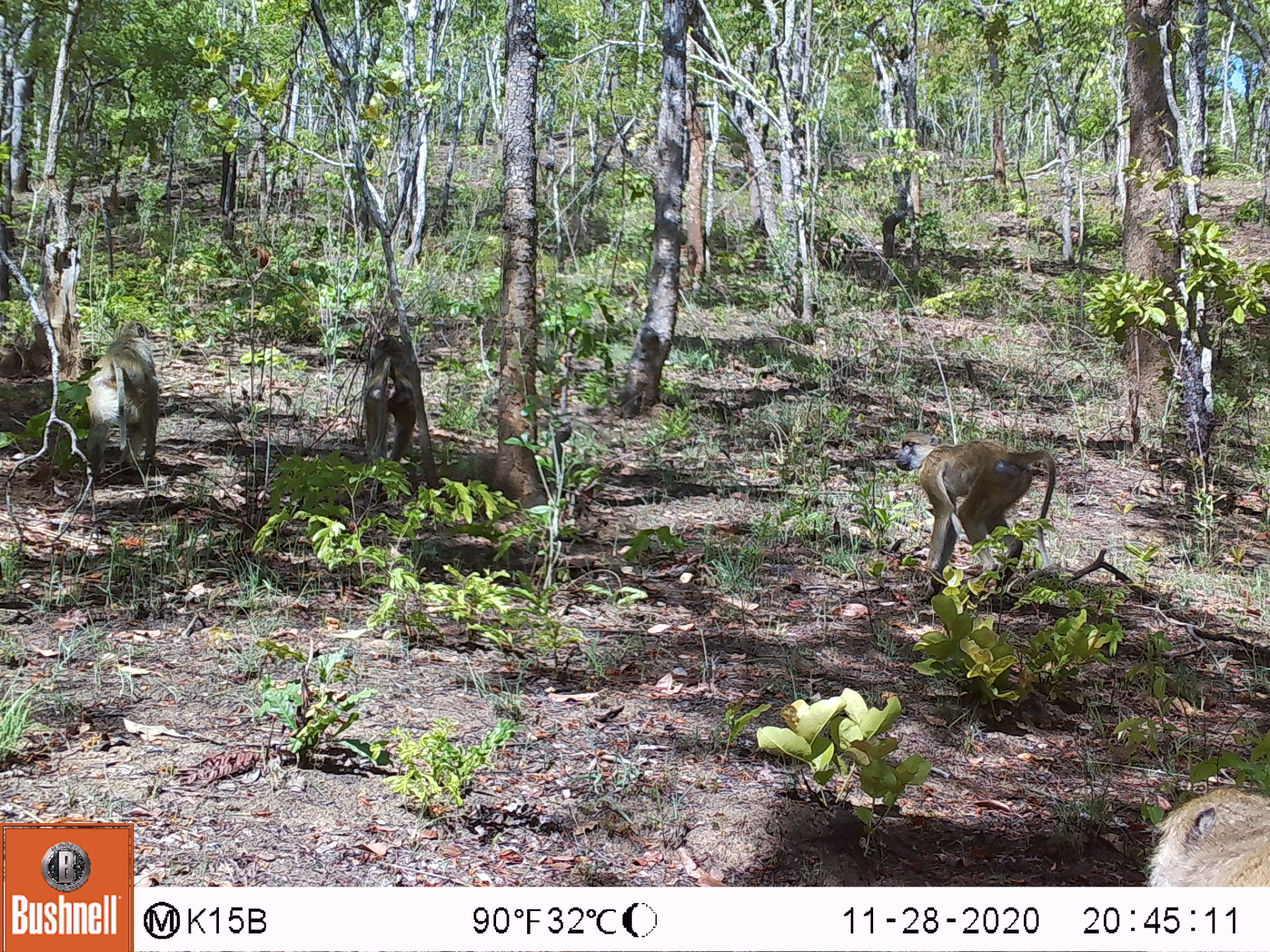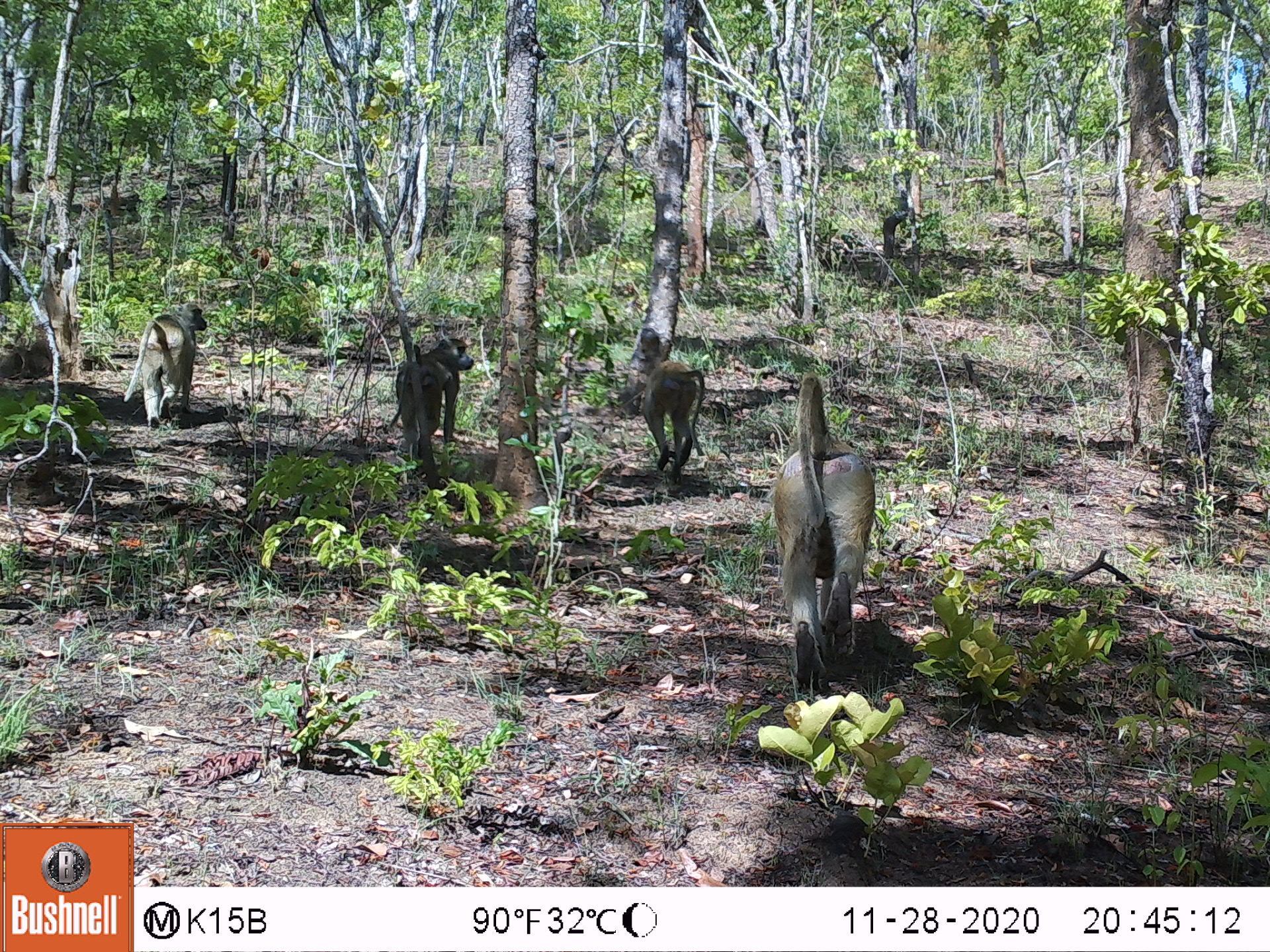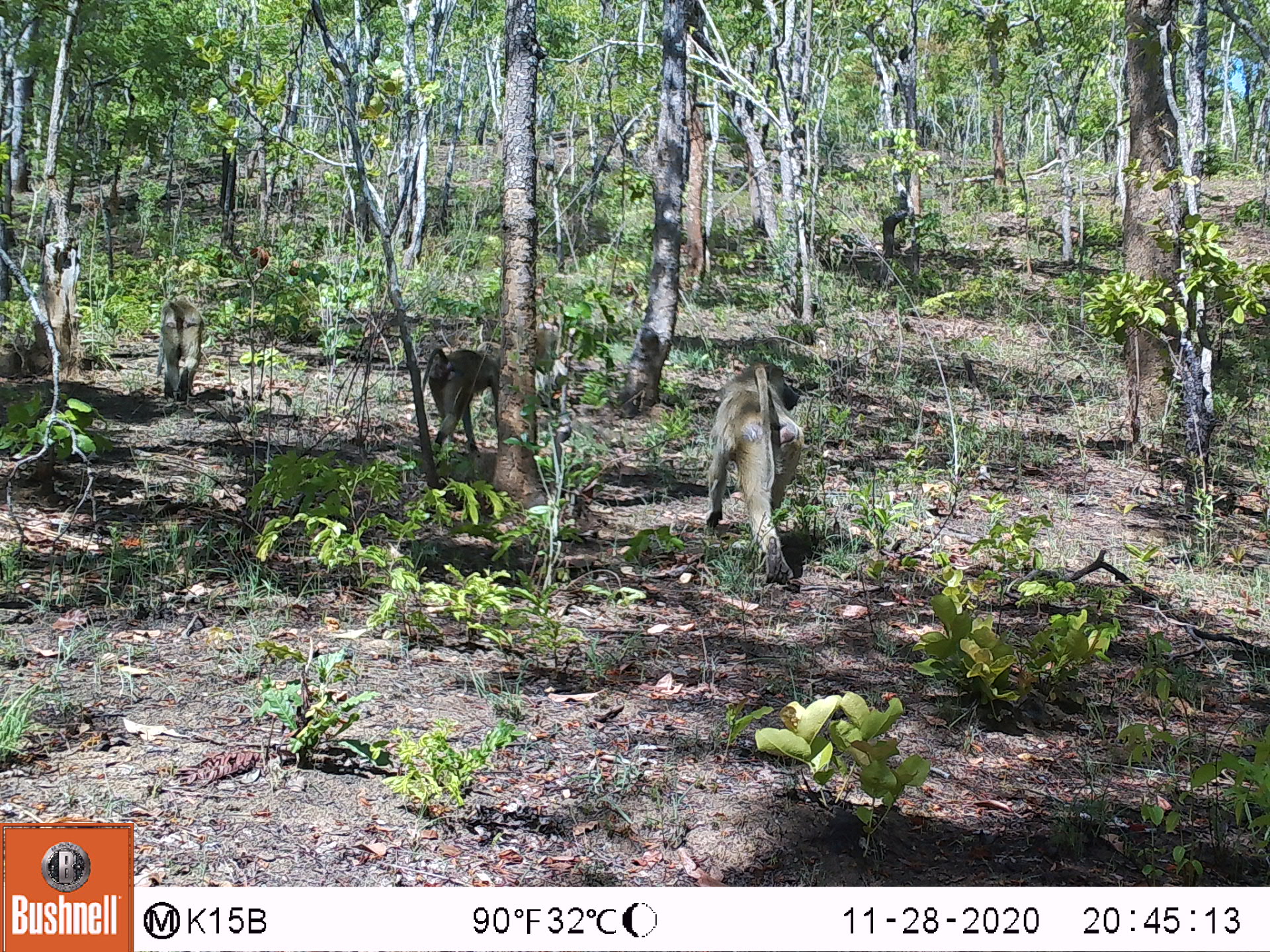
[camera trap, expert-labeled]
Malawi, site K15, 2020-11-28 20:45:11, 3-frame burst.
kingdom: Animalia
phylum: Chordata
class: Mammalia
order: Primates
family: Cercopithecidae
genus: Papio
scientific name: Papio cynocephalus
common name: yellow baboon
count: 4